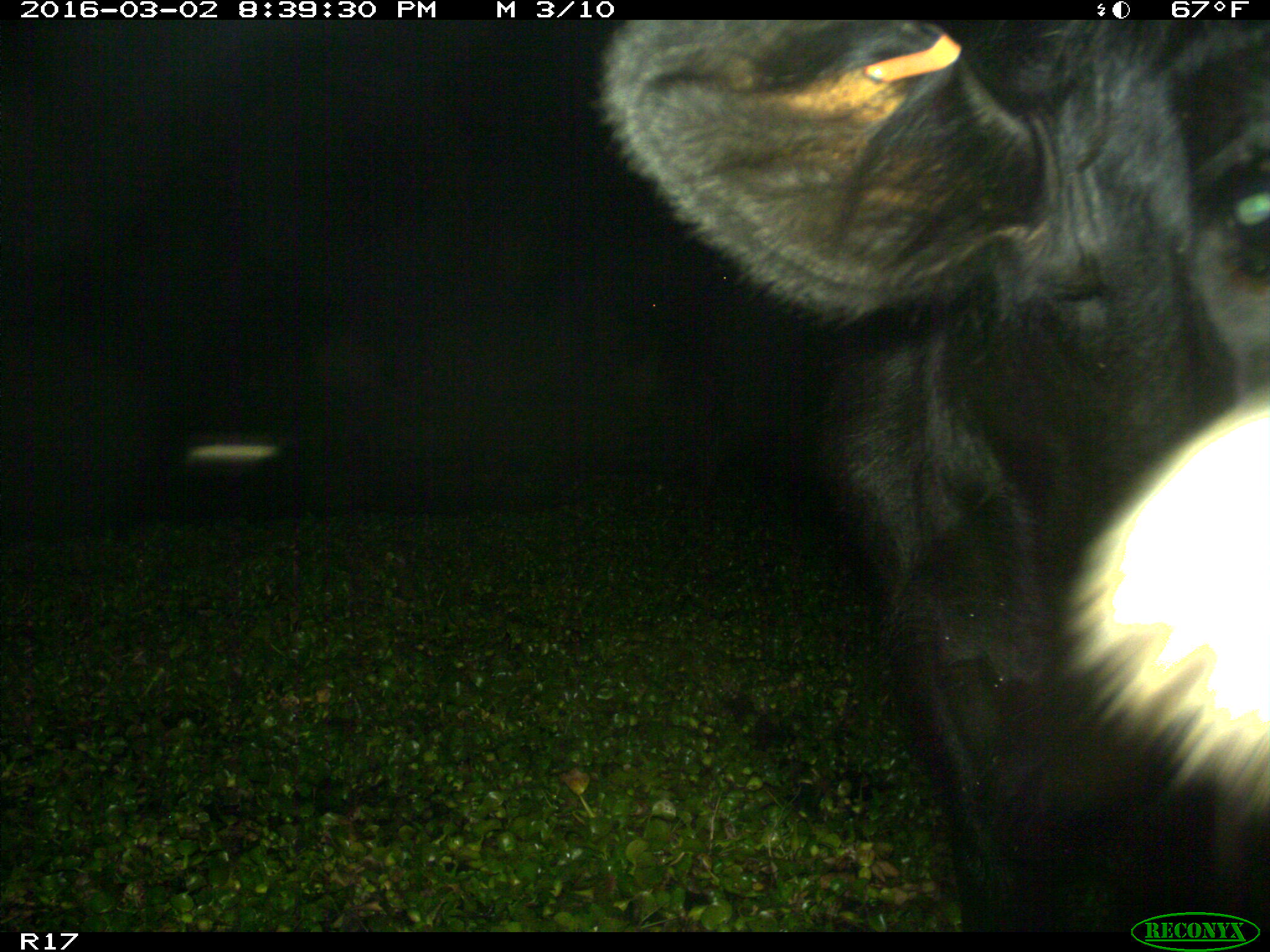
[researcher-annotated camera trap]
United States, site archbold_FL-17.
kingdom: Animalia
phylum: Chordata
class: Mammalia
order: Artiodactyla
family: Bovidae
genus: Bos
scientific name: Bos taurus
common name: domestic cow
Bos taurus (domestic cow).